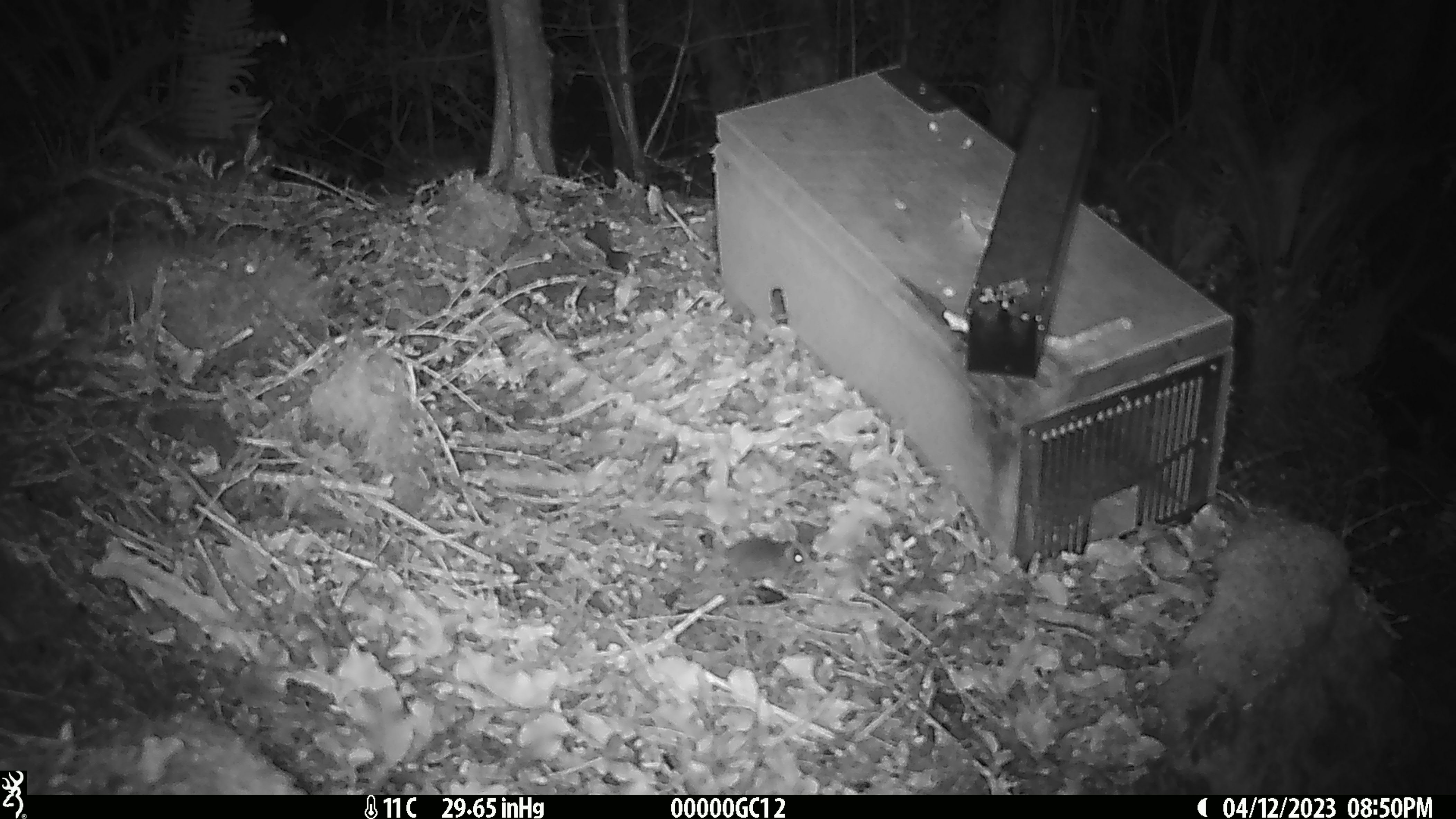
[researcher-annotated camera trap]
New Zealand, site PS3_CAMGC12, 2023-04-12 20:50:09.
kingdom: Animalia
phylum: Chordata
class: Mammalia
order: Rodentia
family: Muridae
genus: Mus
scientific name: Mus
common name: mouse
Mouse (Mus).